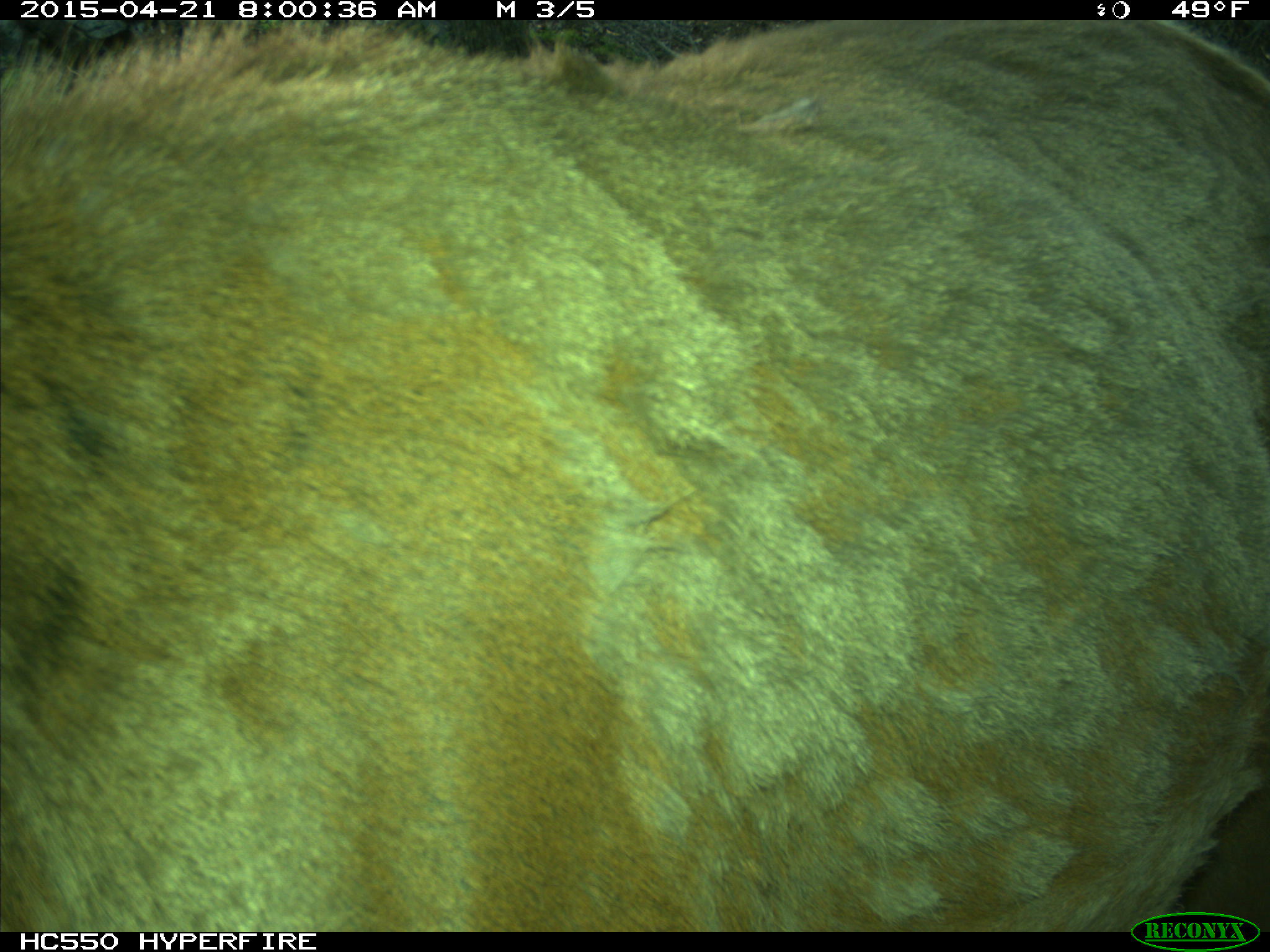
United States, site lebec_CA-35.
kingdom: Animalia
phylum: Chordata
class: Mammalia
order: Artiodactyla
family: Cervidae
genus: Cervus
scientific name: Cervus canadensis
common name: elk